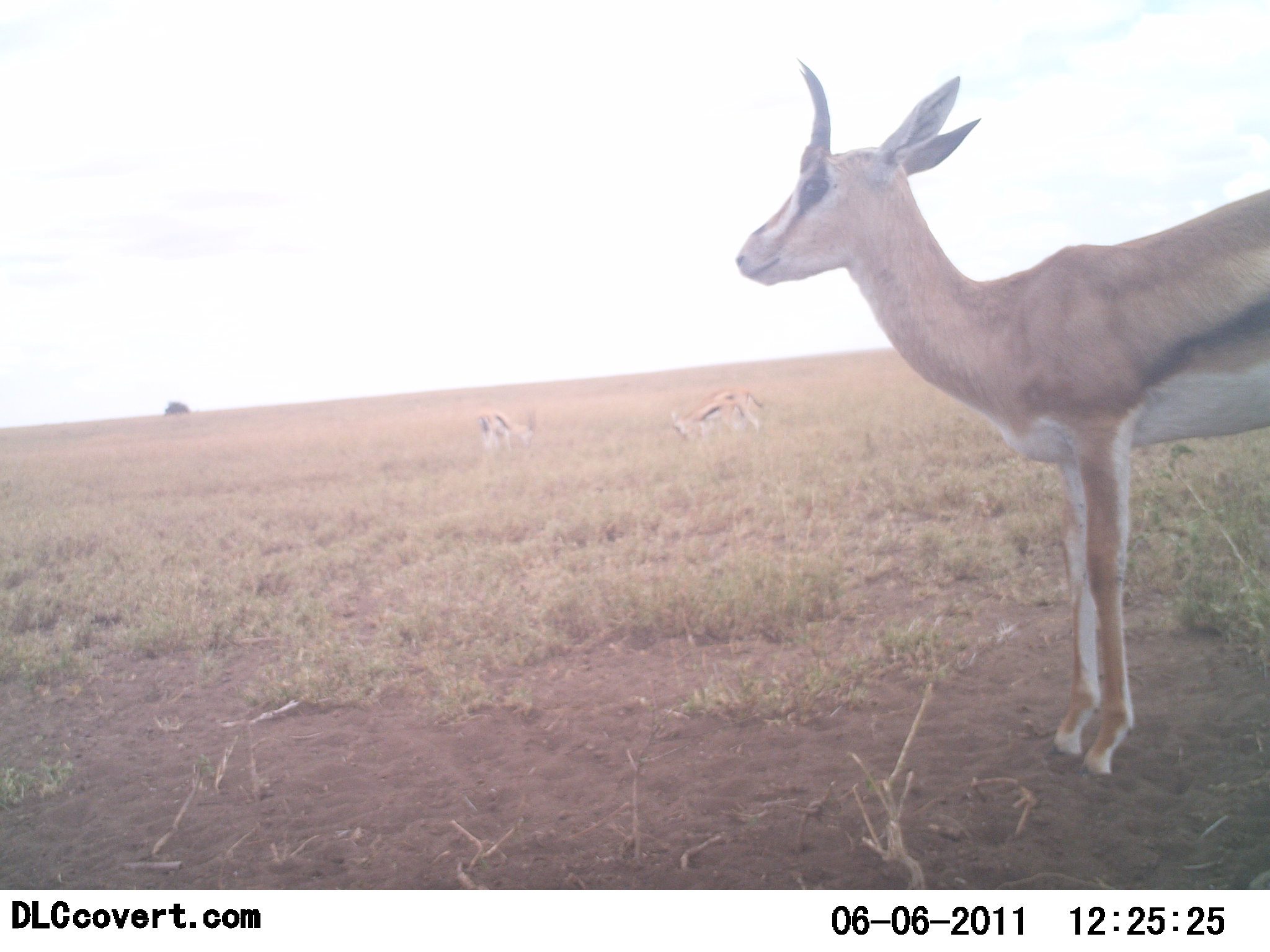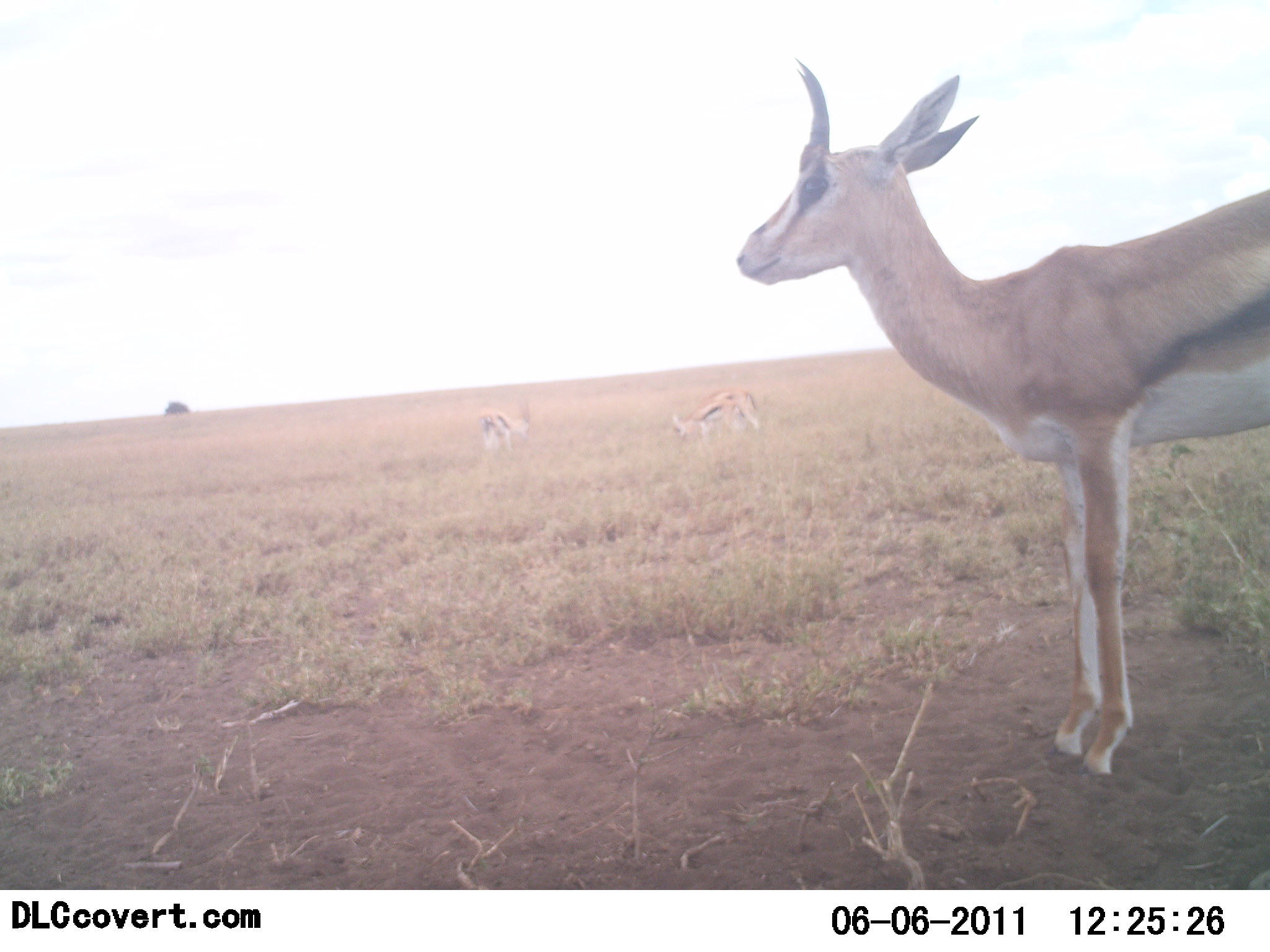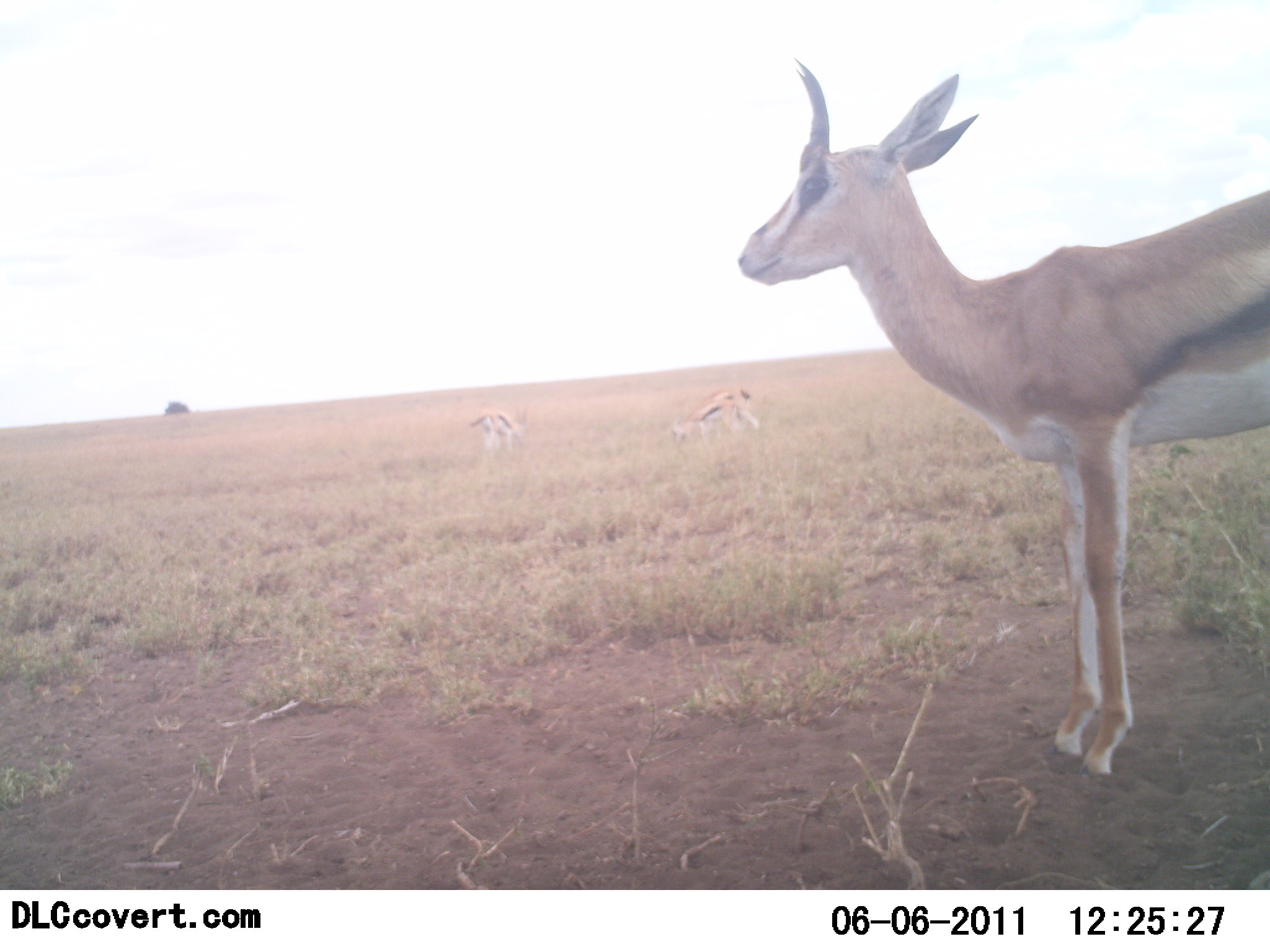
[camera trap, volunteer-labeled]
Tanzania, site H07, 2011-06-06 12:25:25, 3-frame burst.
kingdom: Animalia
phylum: Chordata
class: Mammalia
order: Artiodactyla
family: Bovidae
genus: Eudorcas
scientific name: Eudorcas thomsonii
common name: thomson's gazelle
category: gazellethomsons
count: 3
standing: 92%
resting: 0%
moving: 0%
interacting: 0%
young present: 0%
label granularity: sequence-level